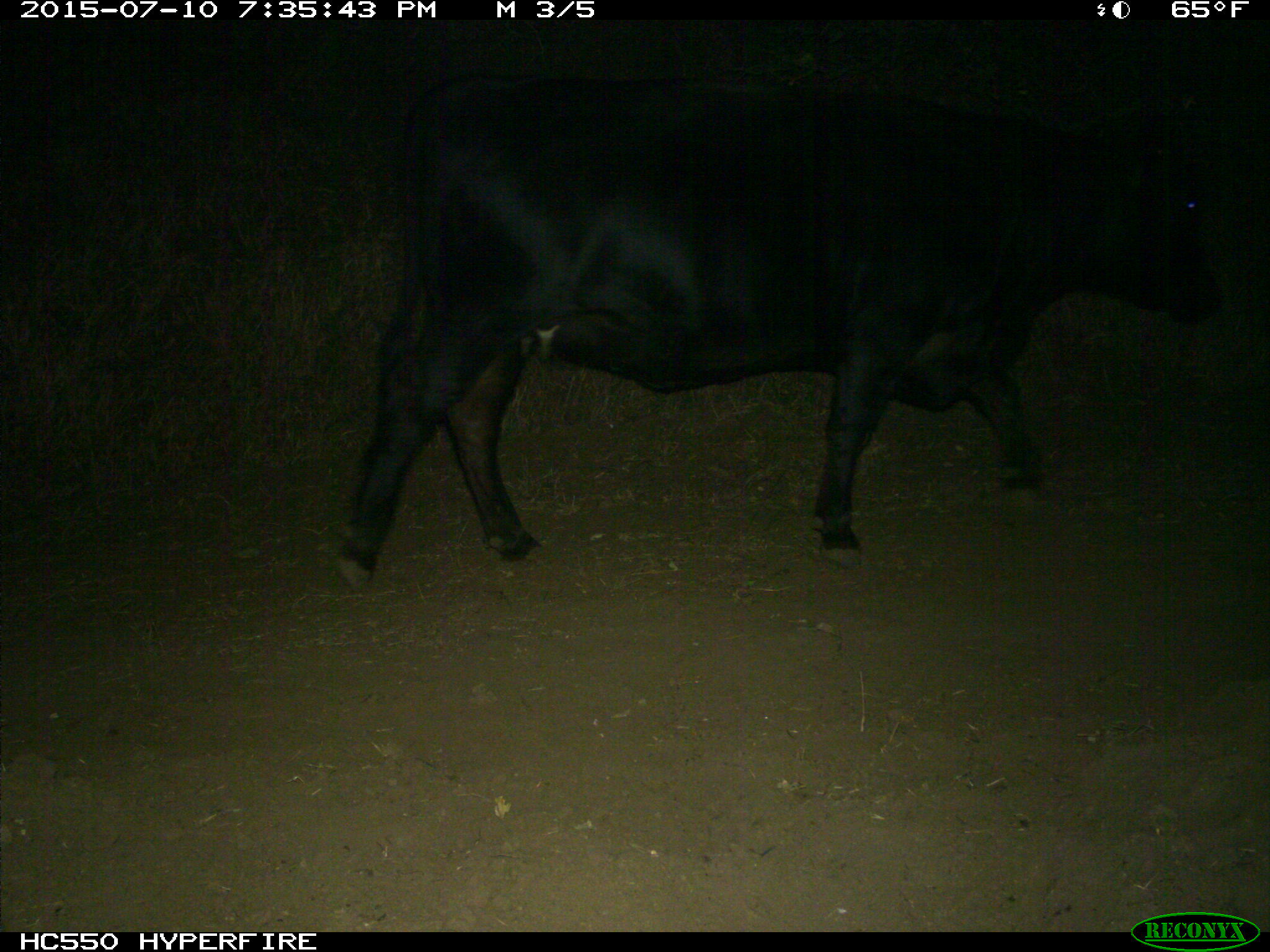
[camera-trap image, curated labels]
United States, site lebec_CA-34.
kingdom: Animalia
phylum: Chordata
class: Mammalia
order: Artiodactyla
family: Bovidae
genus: Bos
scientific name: Bos taurus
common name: domestic cow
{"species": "Bos taurus (domestic cow)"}